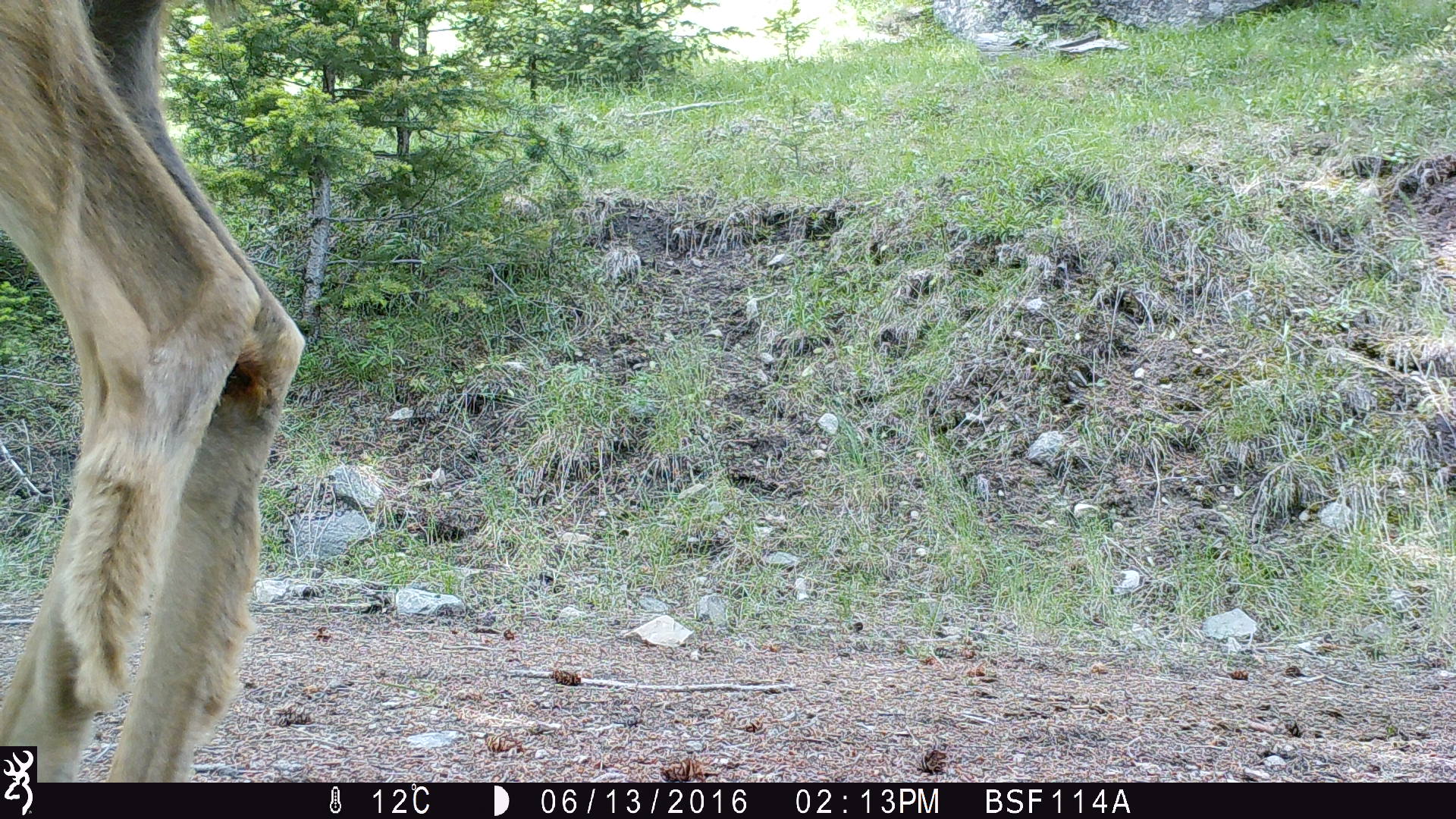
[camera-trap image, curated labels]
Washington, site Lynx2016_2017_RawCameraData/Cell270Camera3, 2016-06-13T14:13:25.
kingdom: Animalia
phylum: Chordata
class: Mammalia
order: Artiodactyla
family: Cervidae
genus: Odocoileus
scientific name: Odocoileus hemionus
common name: mule deer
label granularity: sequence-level